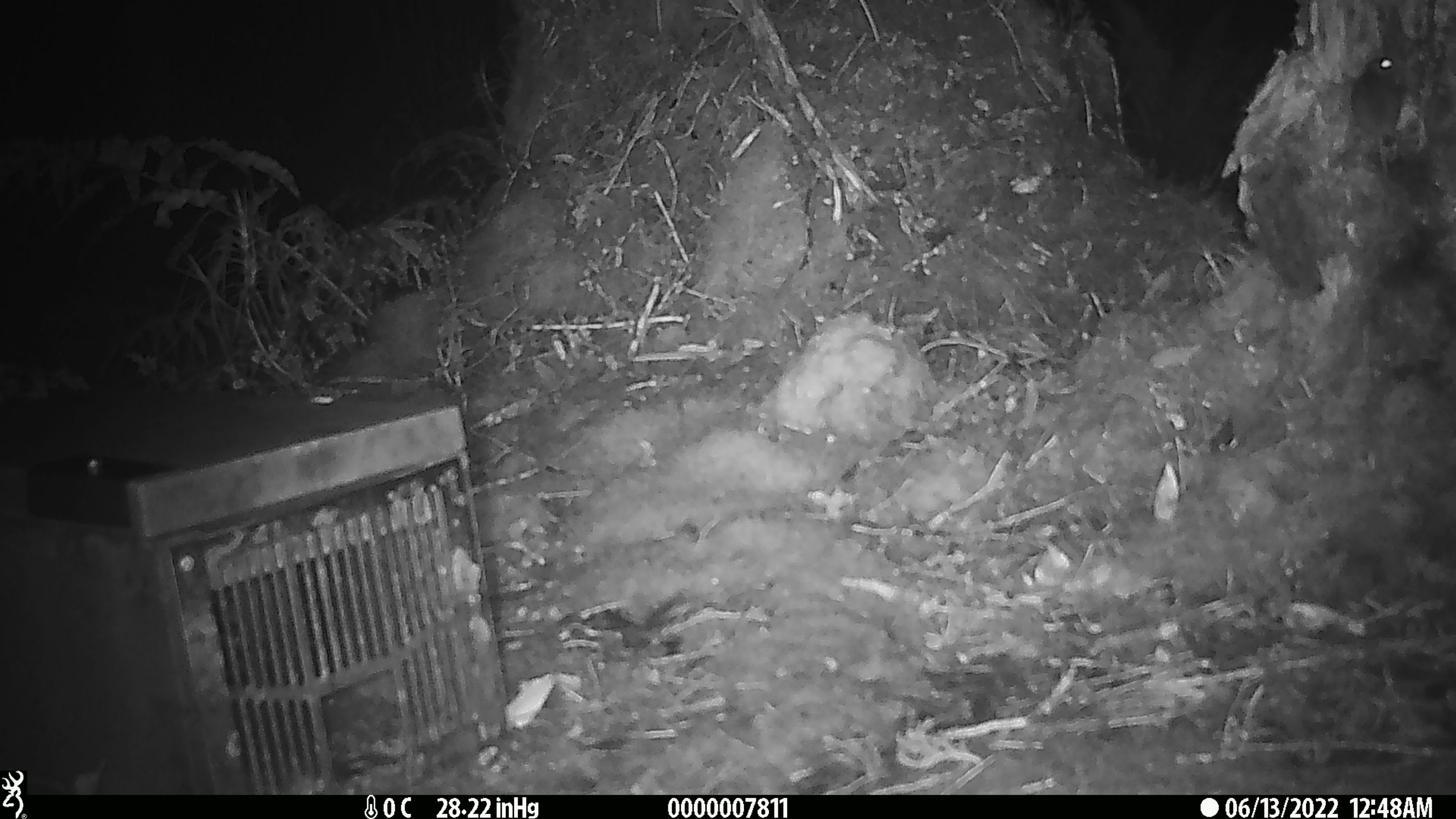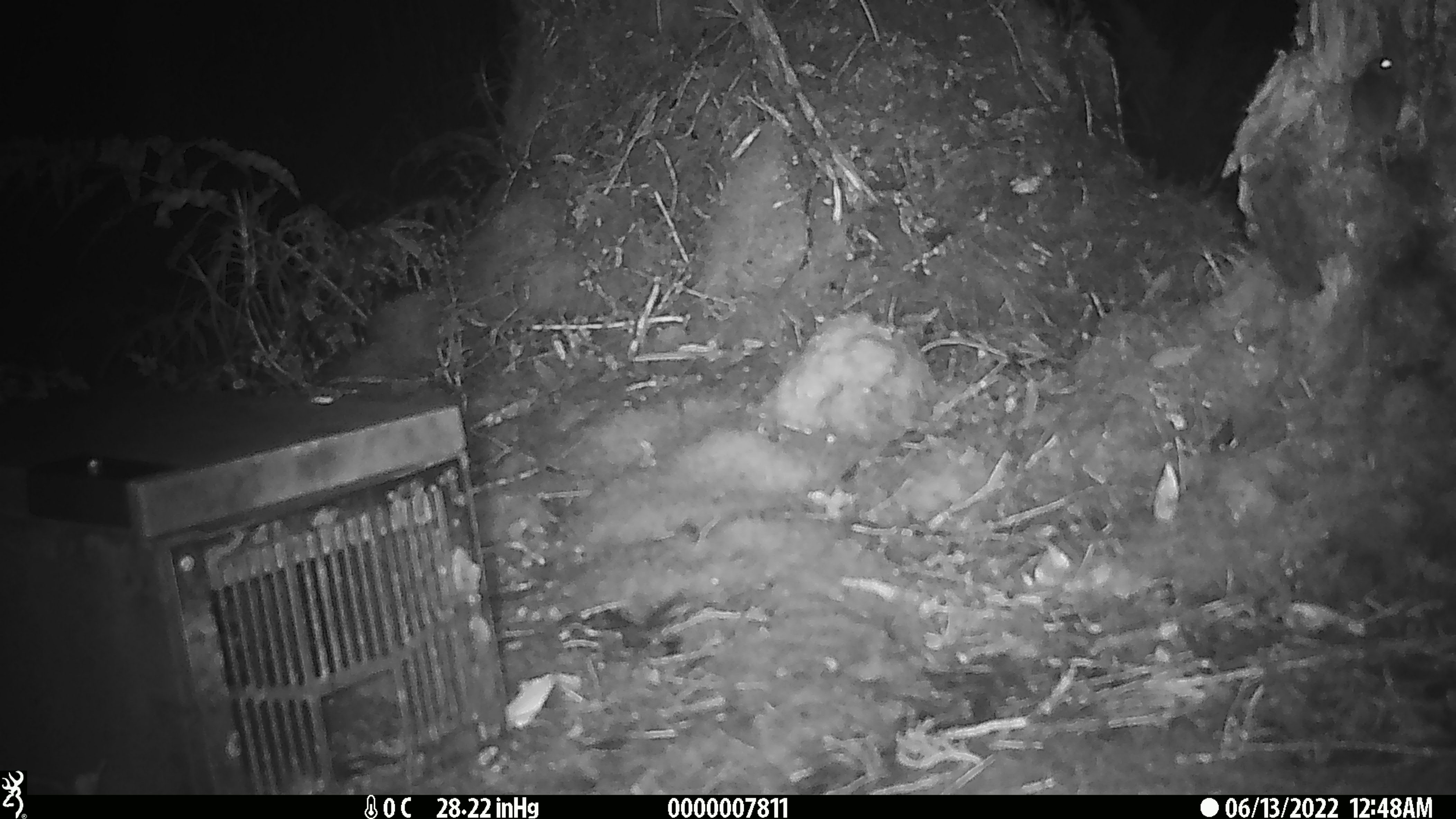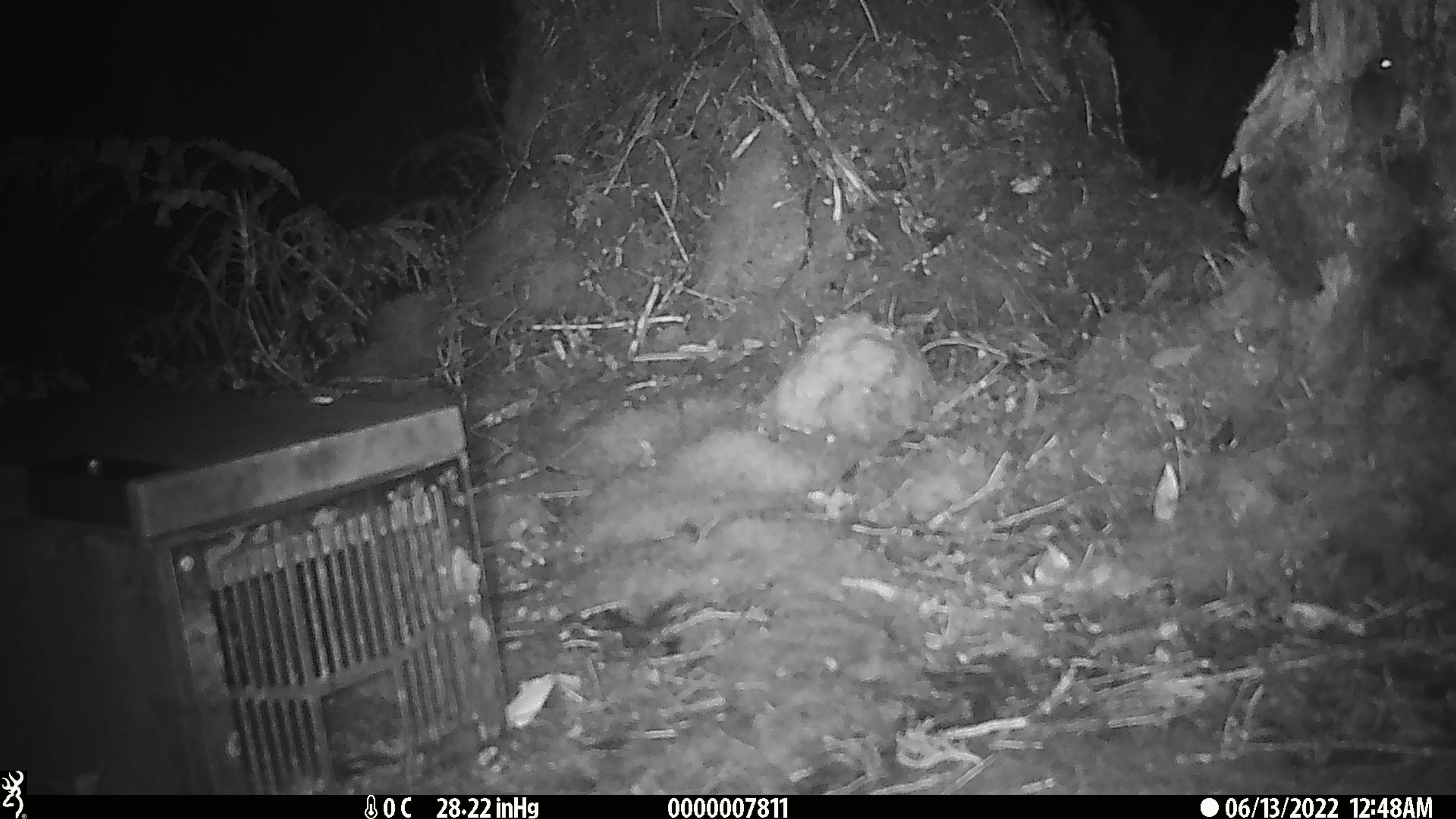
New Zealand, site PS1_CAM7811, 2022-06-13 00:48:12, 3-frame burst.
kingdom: Animalia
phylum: Chordata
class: Mammalia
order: Rodentia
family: Muridae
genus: Mus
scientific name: Mus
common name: mouse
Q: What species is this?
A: Mouse (Mus).